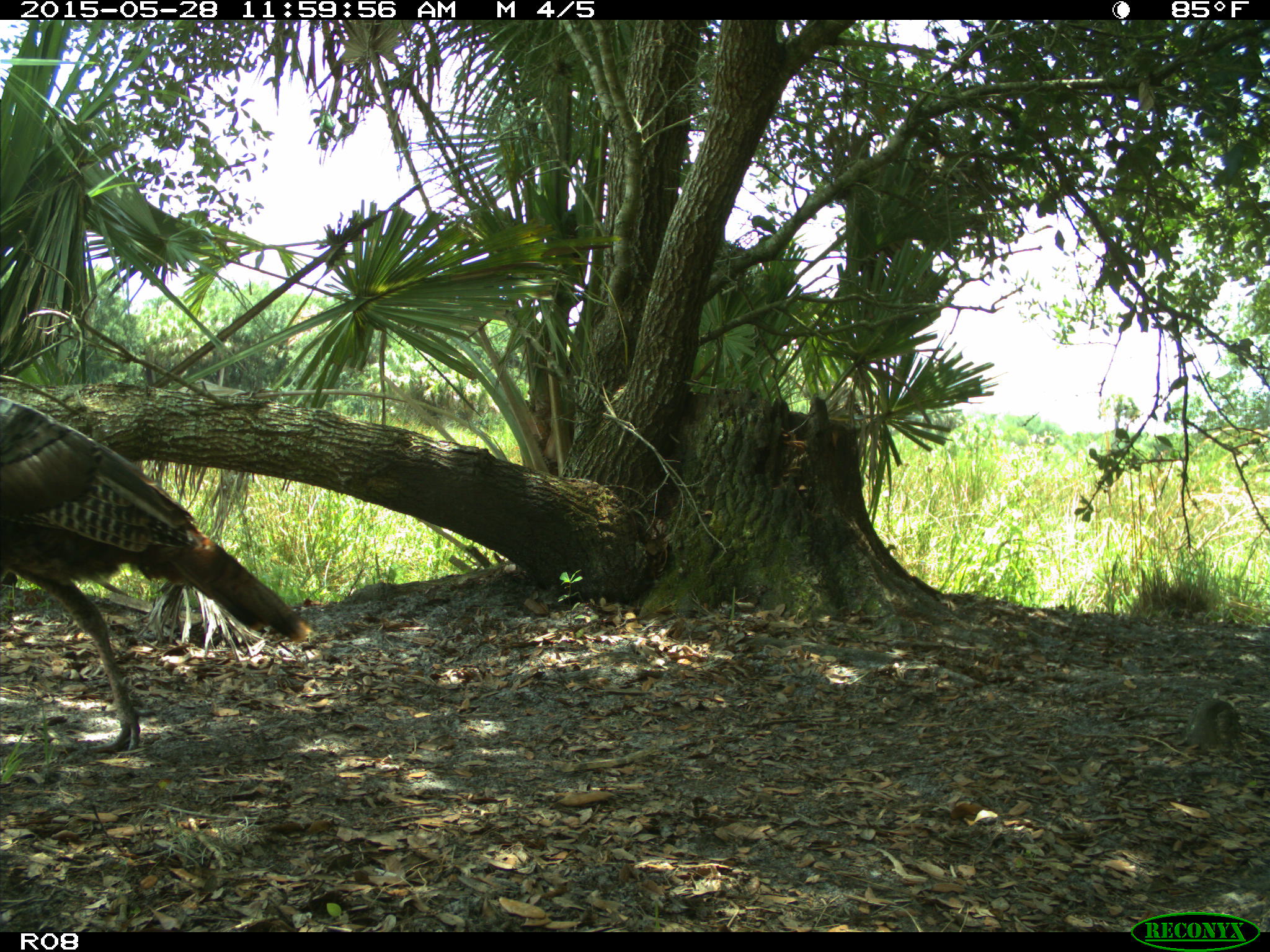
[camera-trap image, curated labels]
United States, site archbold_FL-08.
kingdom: Animalia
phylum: Chordata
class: Aves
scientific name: Aves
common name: birds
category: unidentified bird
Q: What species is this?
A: Unidentified bird (birds) (Aves).